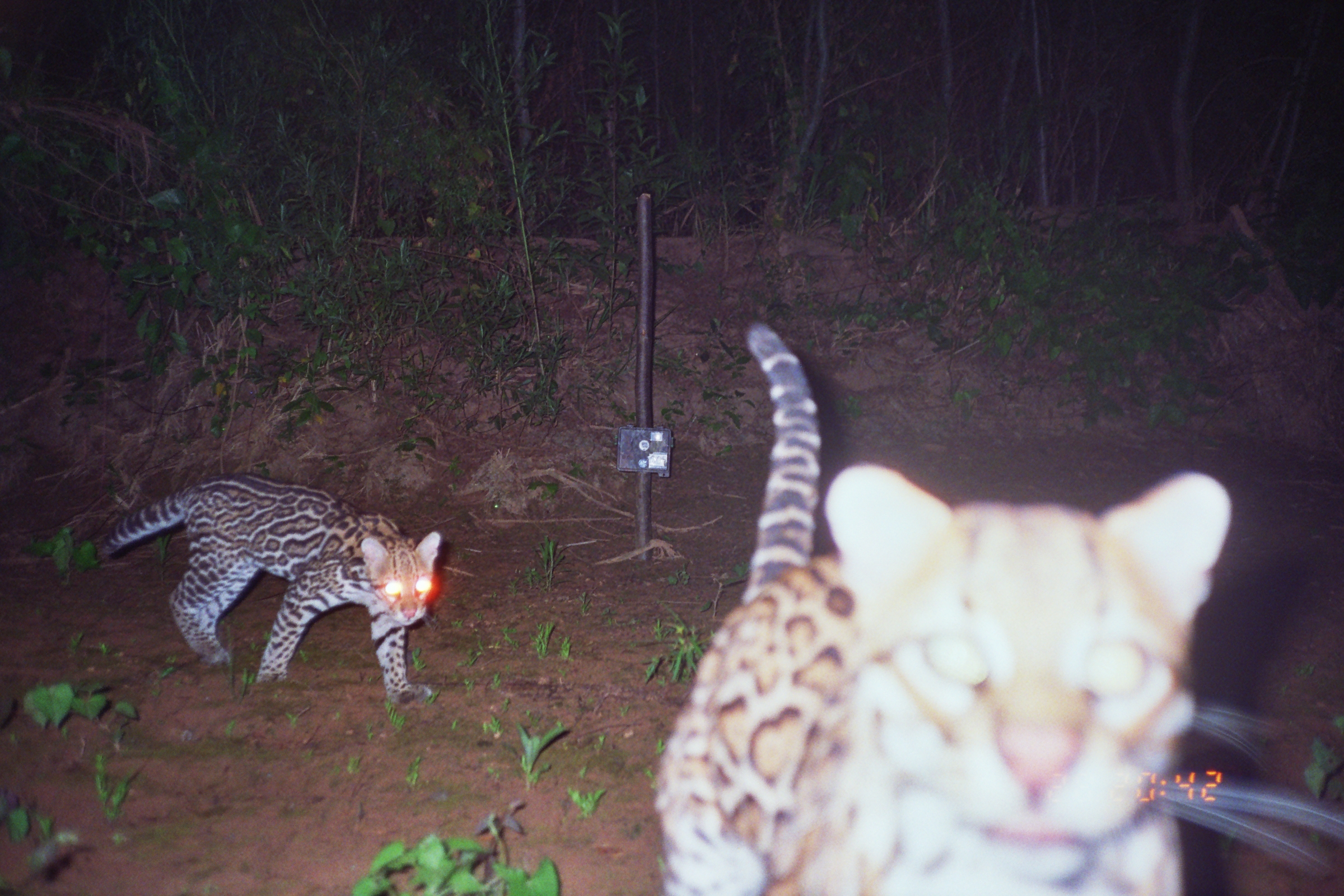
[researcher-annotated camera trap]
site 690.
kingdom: Animalia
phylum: Chordata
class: Mammalia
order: Carnivora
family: Felidae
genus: Leopardus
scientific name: Leopardus pardalis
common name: ocelot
Leopardus pardalis (ocelot).